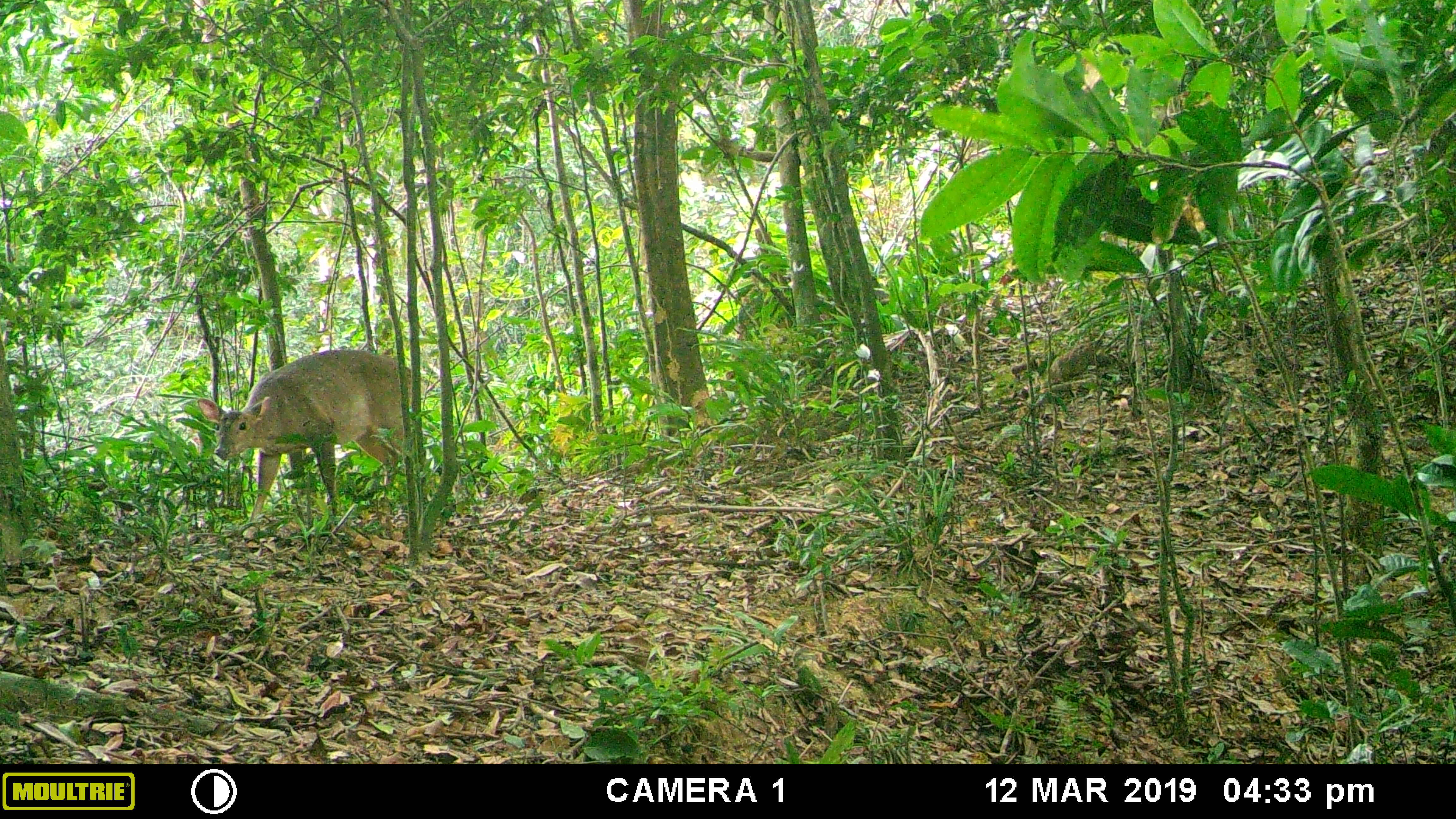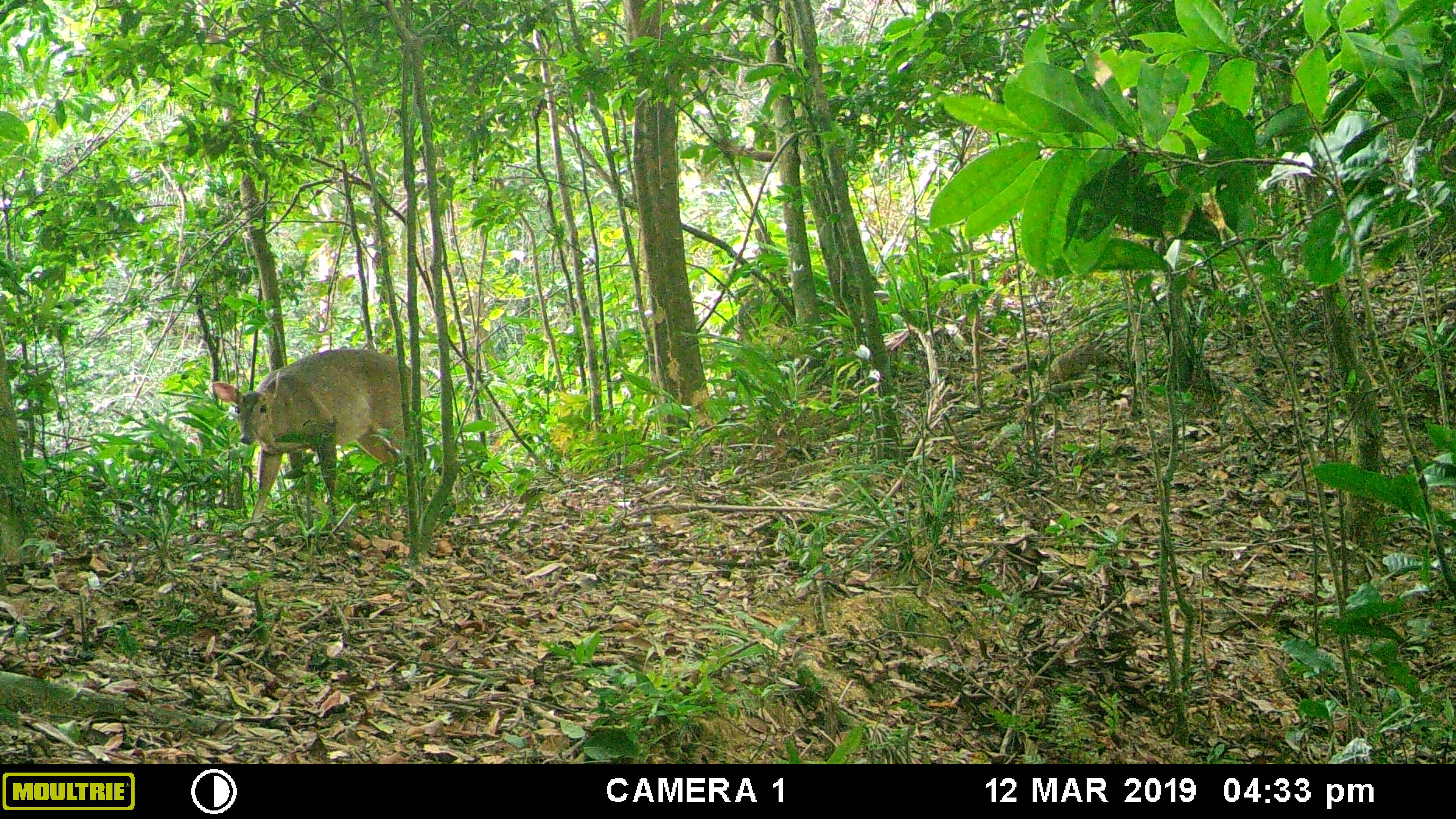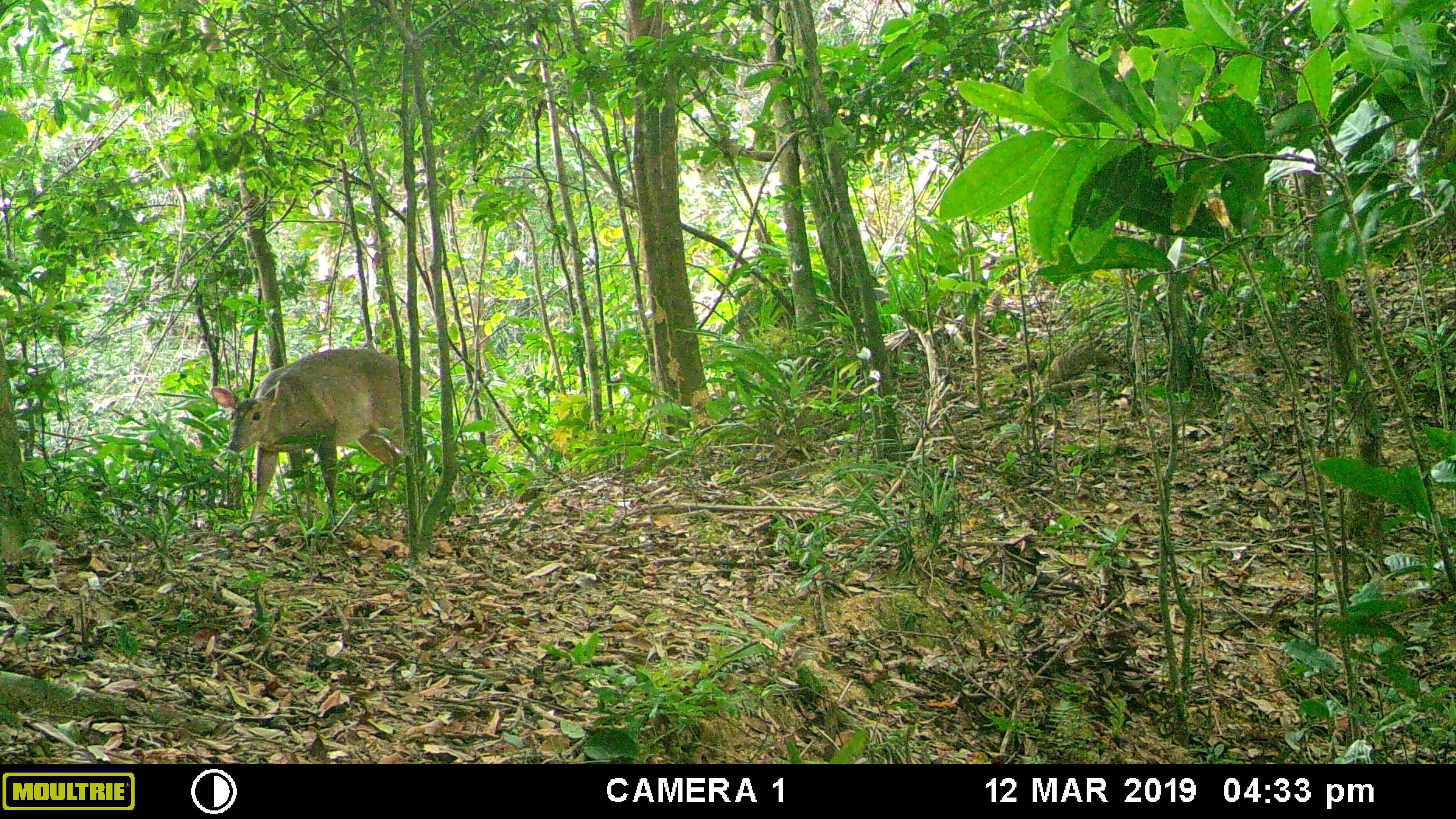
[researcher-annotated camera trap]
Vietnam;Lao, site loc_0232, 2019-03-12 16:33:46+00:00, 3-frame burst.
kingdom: Animalia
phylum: Chordata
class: Mammalia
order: Artiodactyla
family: Cervidae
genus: Muntiacus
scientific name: Muntiacus vuquangensis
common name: large-antlered muntjac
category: large antlered muntjac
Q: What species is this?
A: Large antlered muntjac (large-antlered muntjac) (Muntiacus vuquangensis).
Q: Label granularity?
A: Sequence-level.